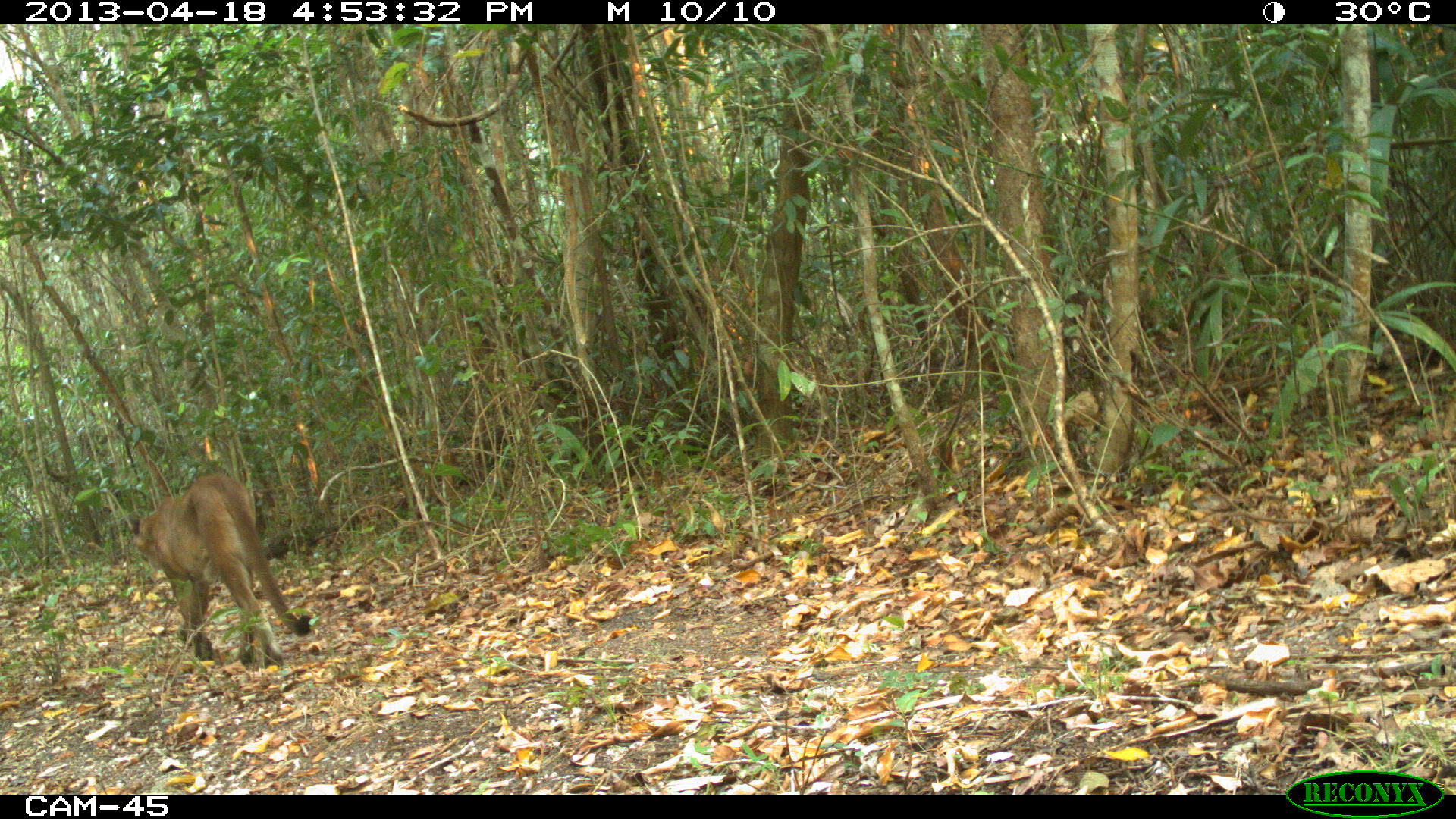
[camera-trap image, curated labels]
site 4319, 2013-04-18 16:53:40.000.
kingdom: Animalia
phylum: Chordata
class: Mammalia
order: Carnivora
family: Felidae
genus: Puma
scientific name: Puma concolor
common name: mountain lion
Puma concolor (mountain lion), count 1, sex male.